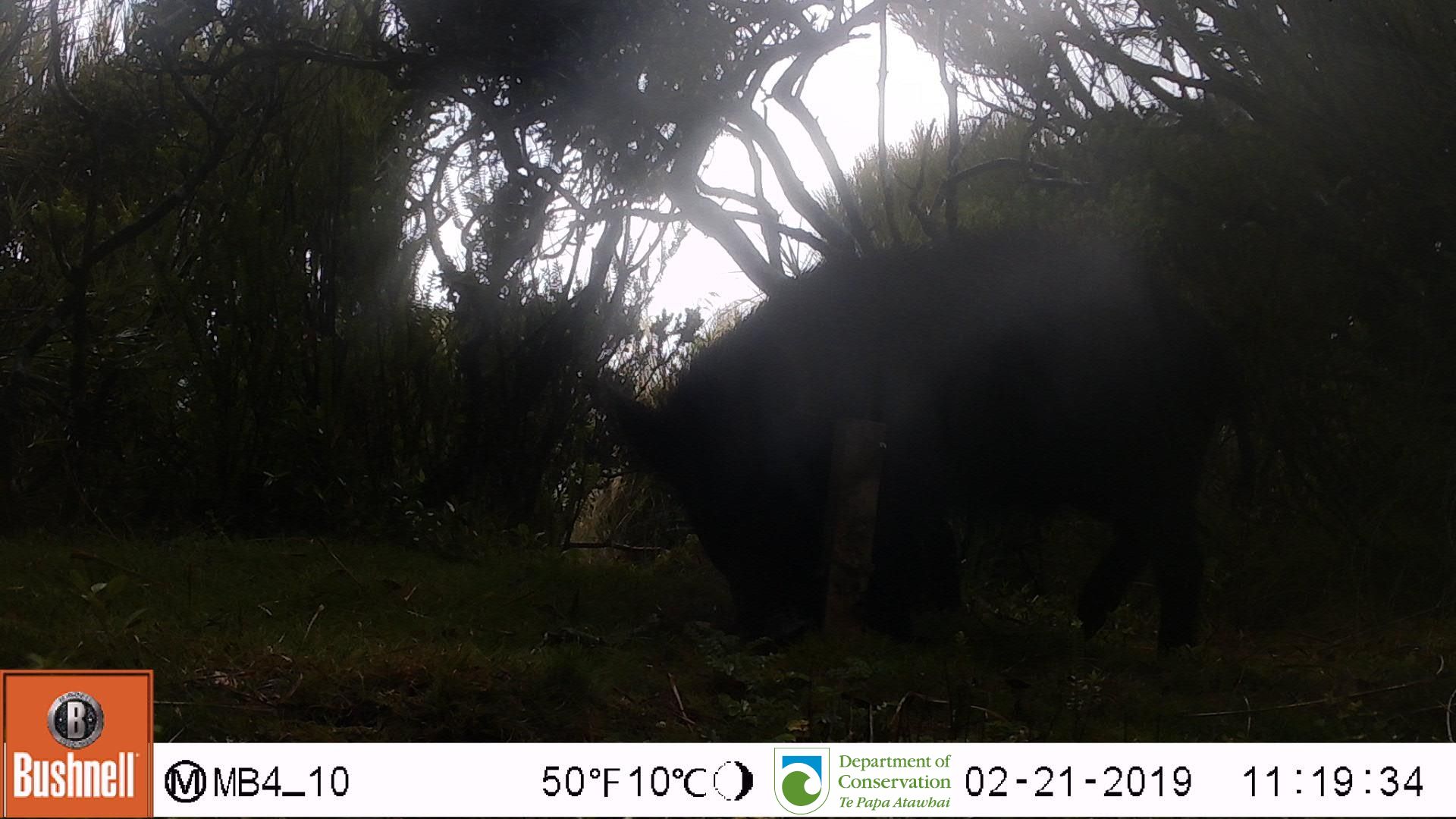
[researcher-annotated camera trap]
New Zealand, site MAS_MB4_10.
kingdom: Animalia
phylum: Chordata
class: Mammalia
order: Artiodactyla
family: Suidae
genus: Sus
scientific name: Sus scrofa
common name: pig